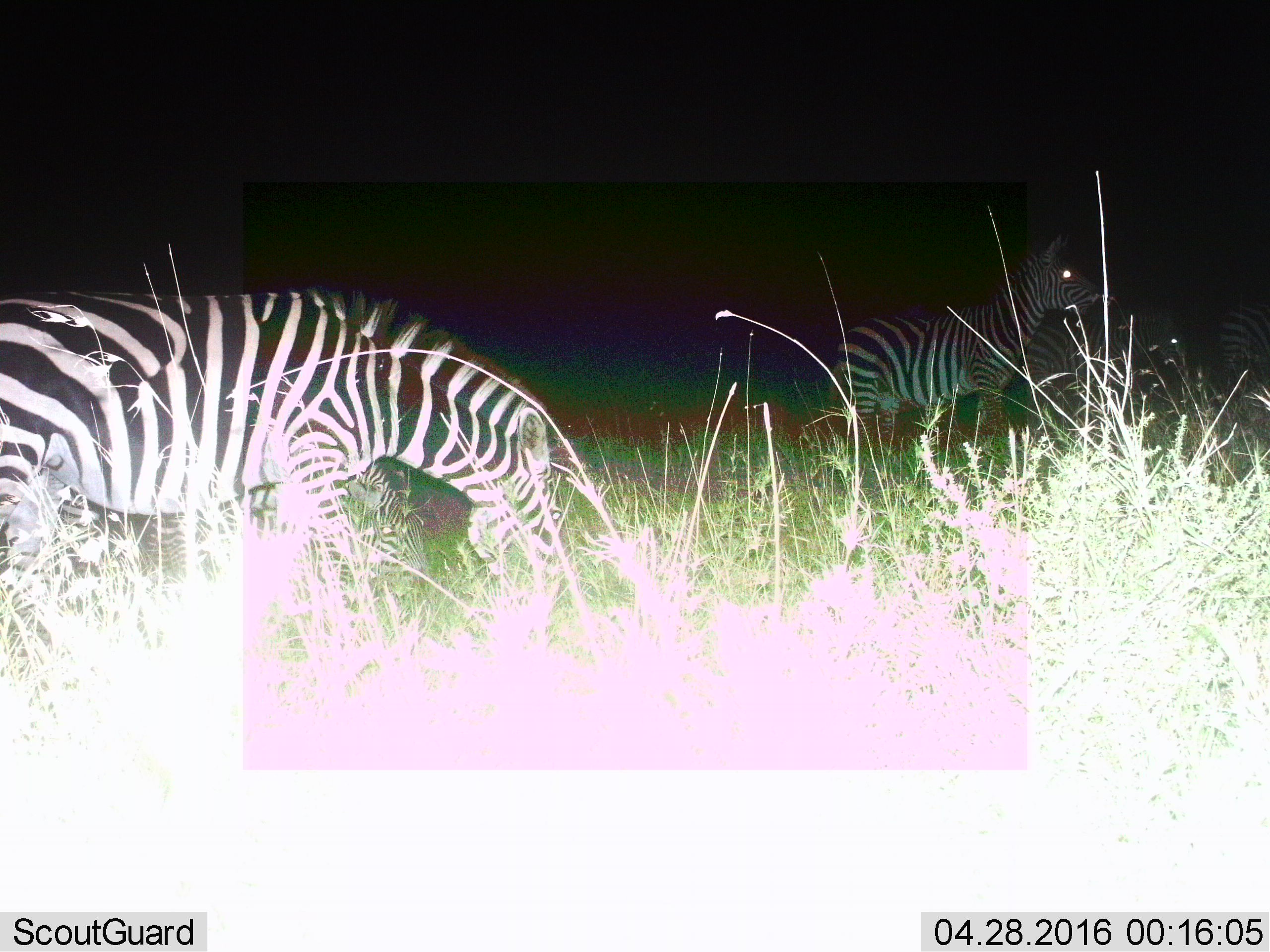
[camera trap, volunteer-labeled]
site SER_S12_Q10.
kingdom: Animalia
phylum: Chordata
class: Mammalia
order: Perissodactyla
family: Equidae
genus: Equus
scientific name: Equus quagga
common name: plains zebra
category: zebraplains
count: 2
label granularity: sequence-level